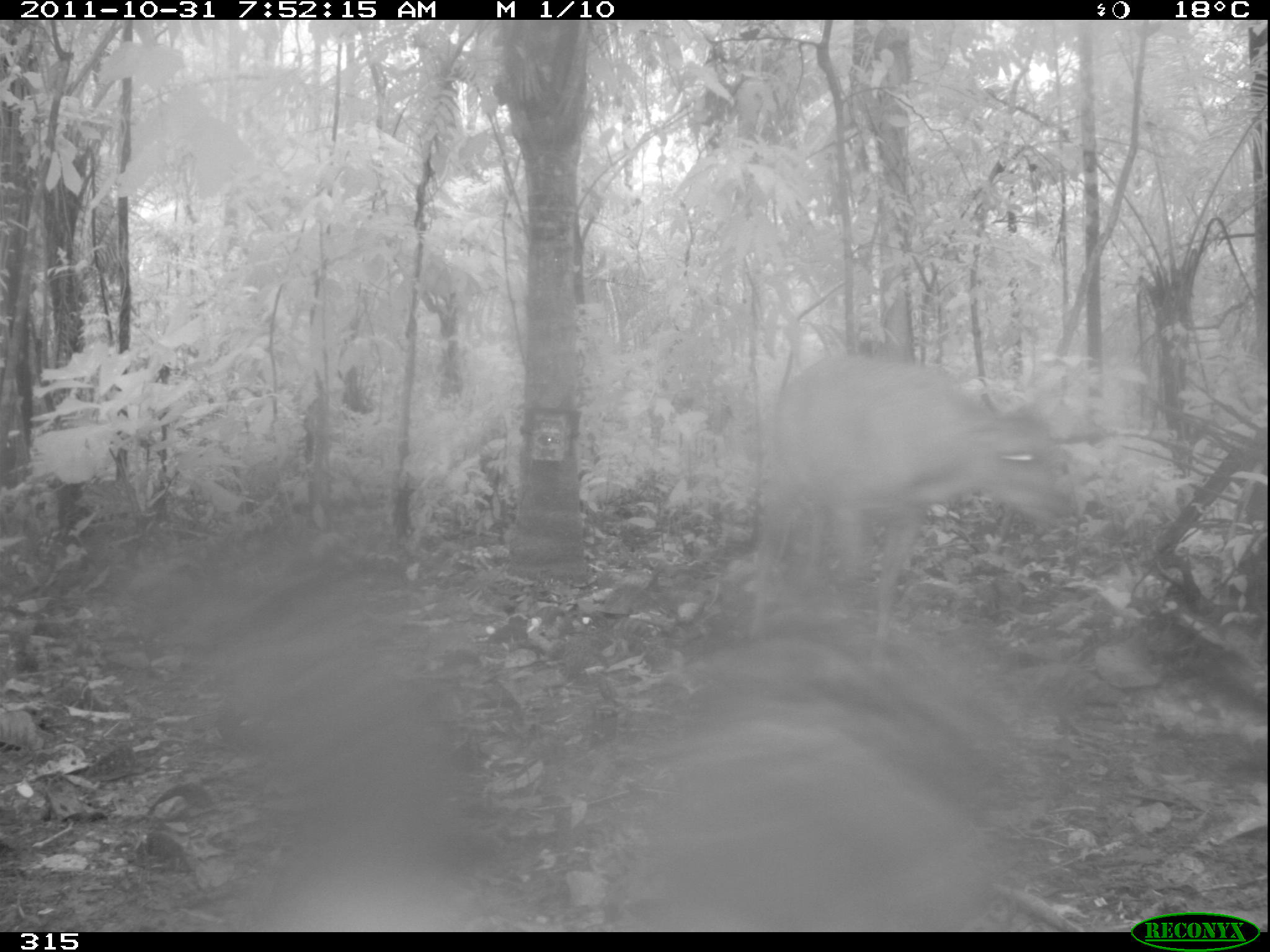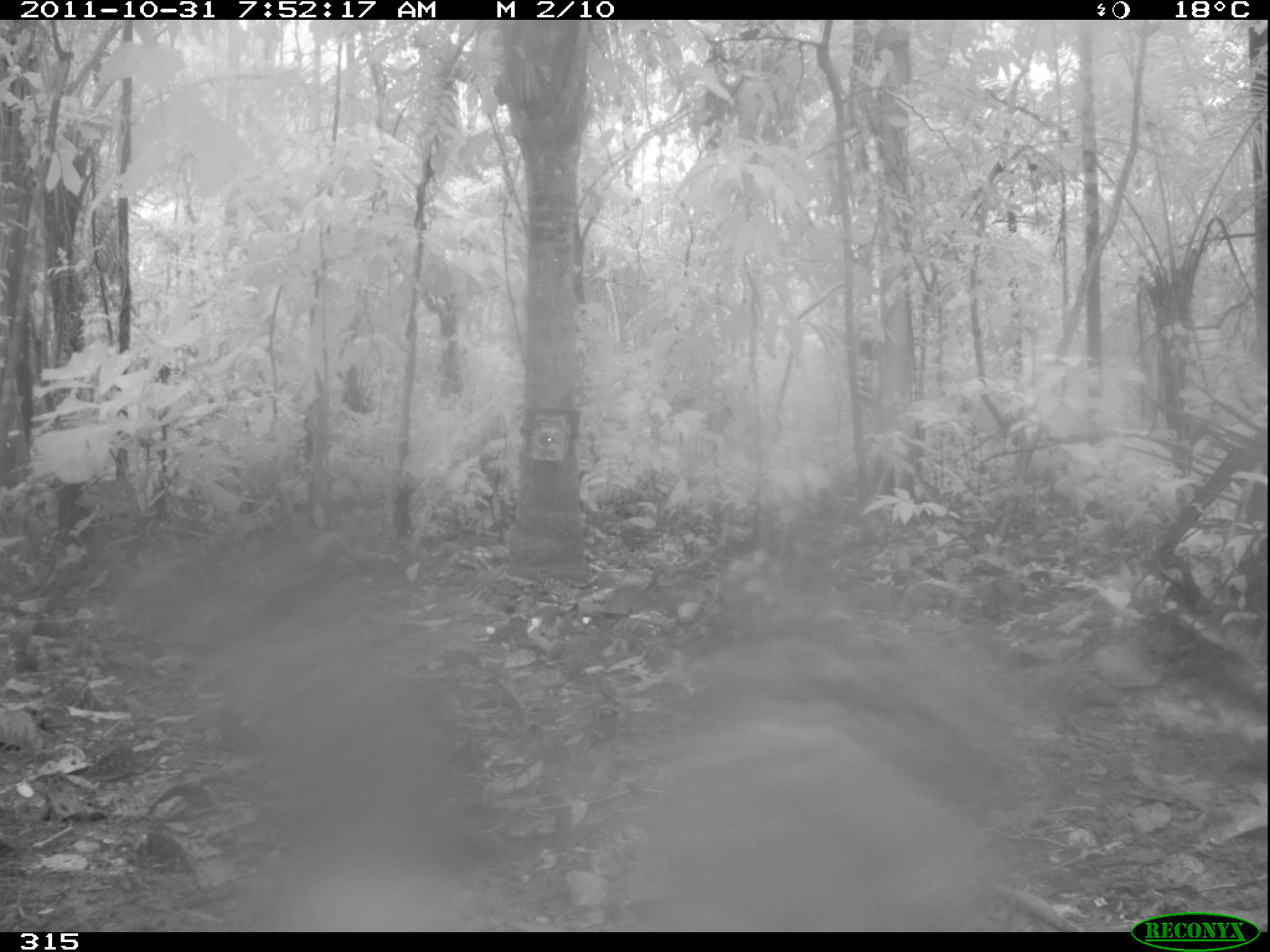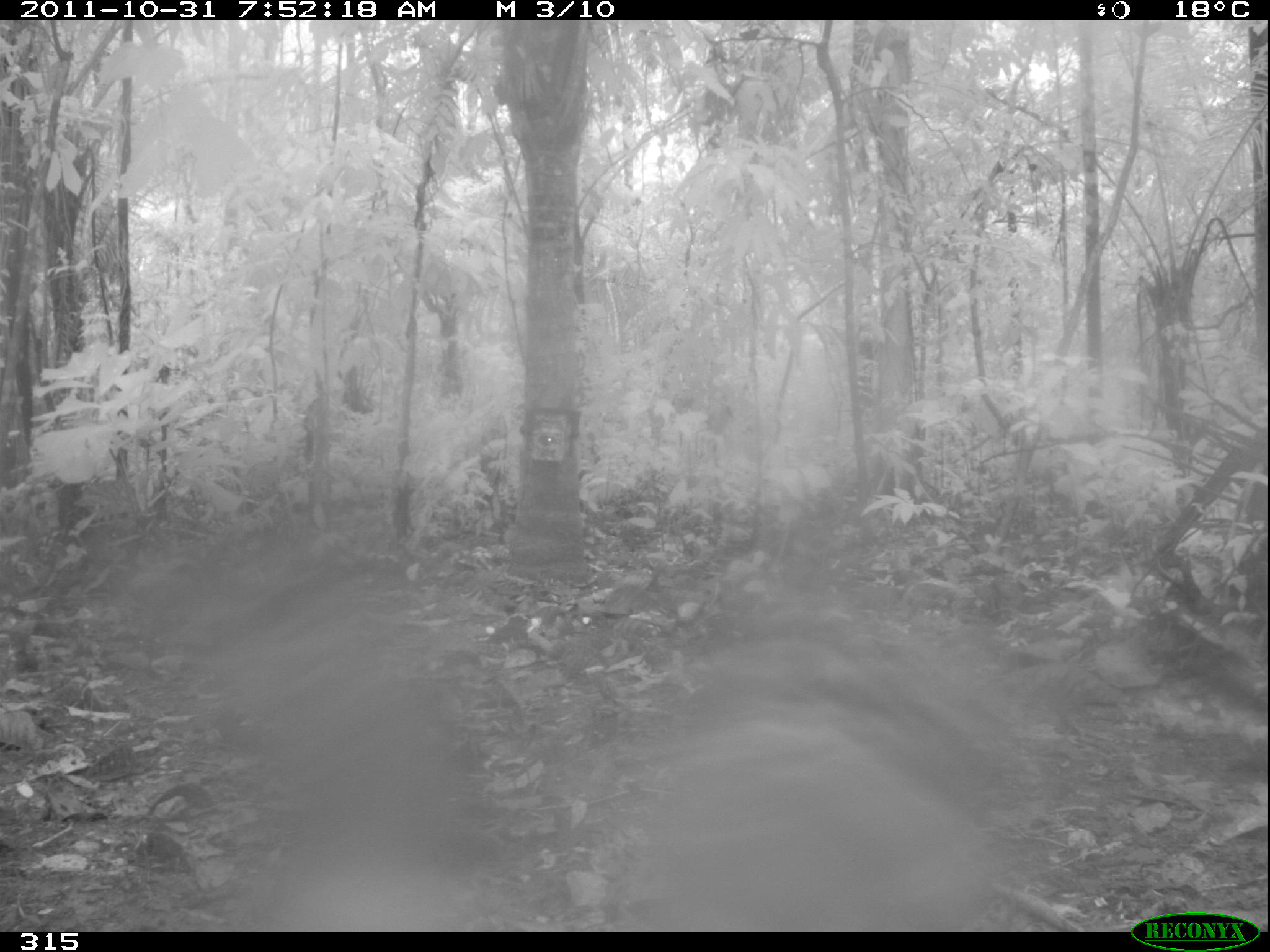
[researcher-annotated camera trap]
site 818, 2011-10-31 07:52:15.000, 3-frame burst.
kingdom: Animalia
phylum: Chordata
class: Mammalia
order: Artiodactyla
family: Cervidae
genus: Mazama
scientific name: Mazama americana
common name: red brocket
Mazama americana (red brocket).